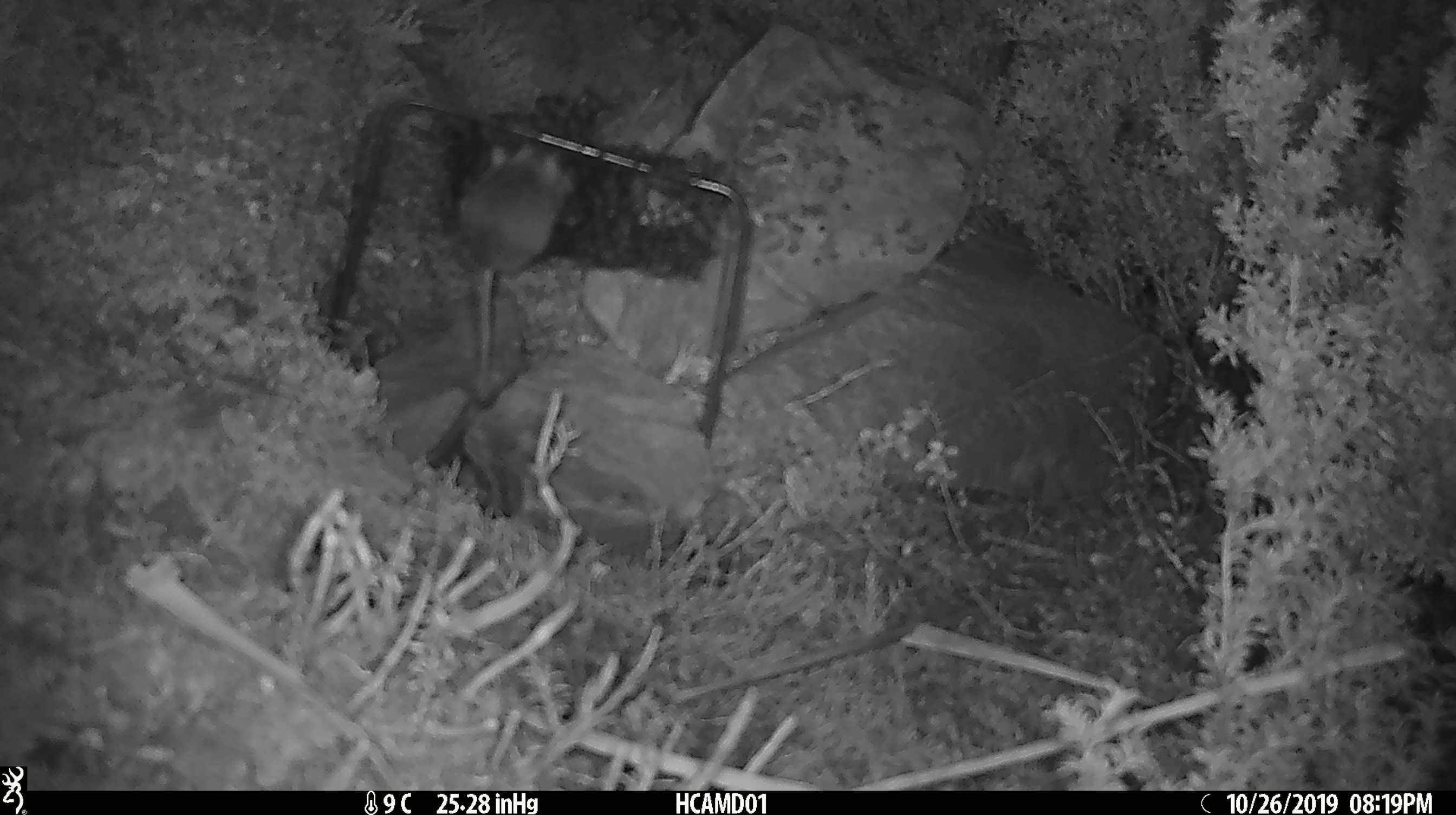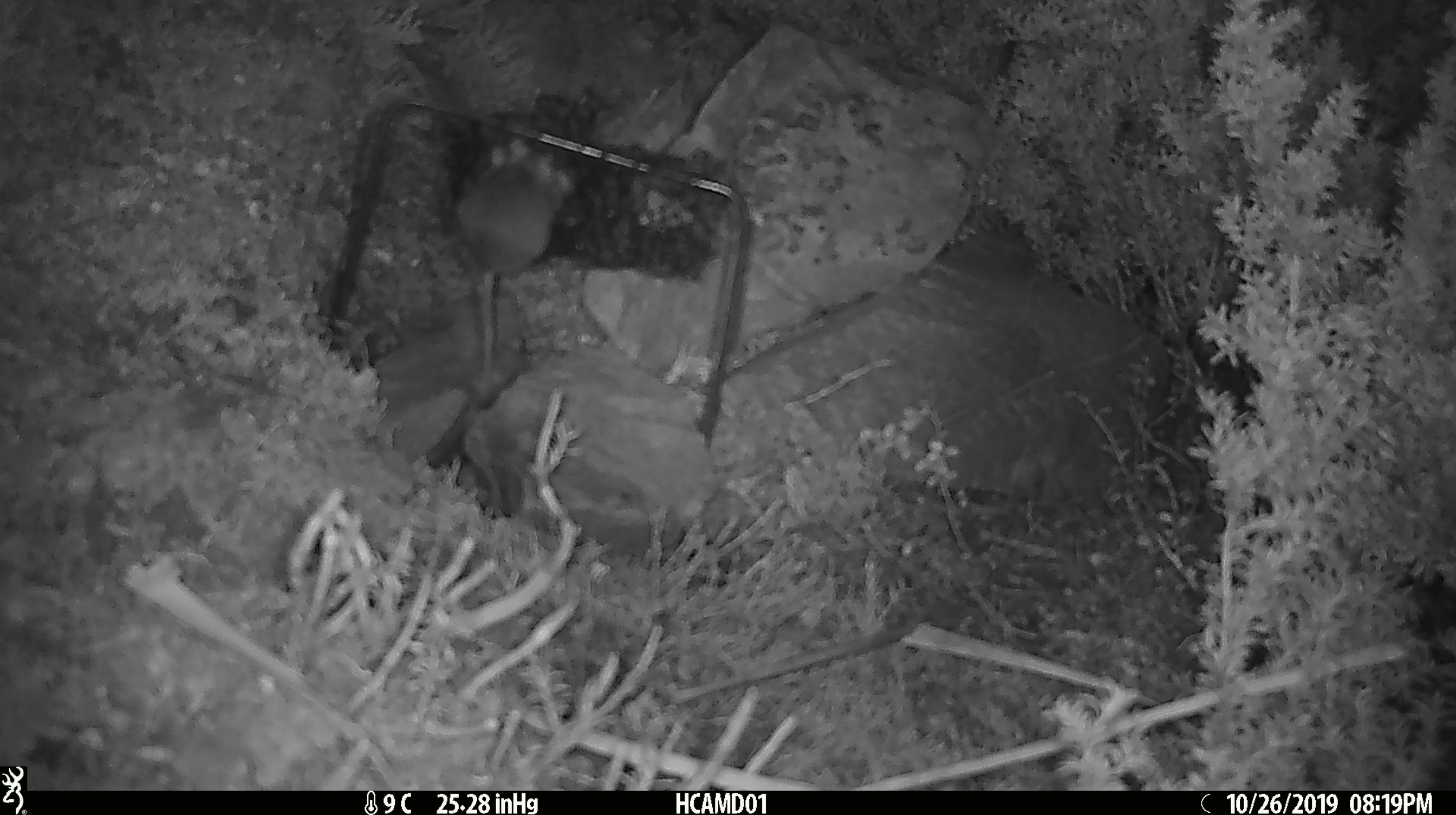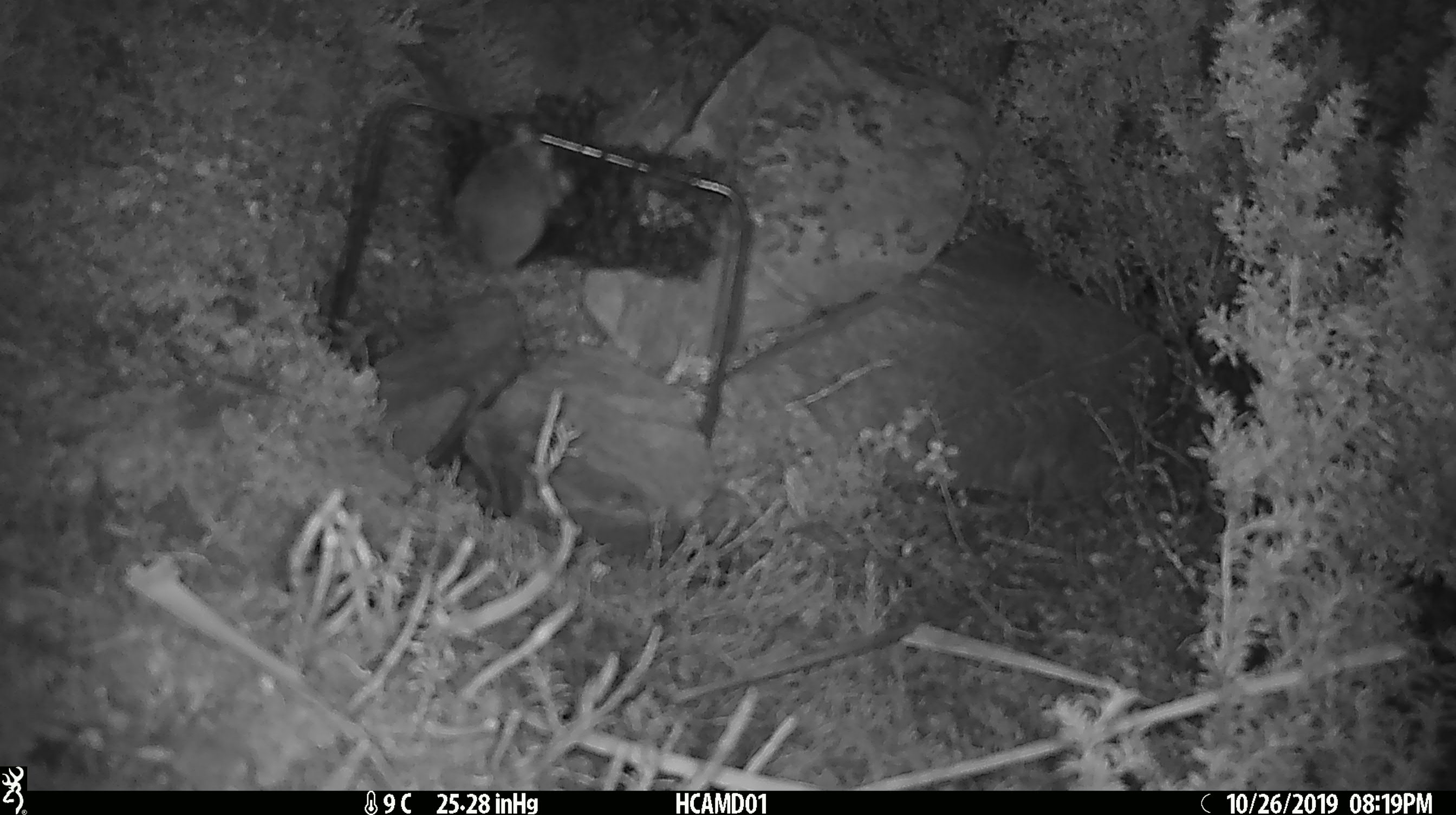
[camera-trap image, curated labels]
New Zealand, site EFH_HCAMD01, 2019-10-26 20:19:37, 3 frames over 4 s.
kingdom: Animalia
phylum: Chordata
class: Mammalia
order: Rodentia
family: Muridae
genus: Mus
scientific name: Mus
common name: mouse